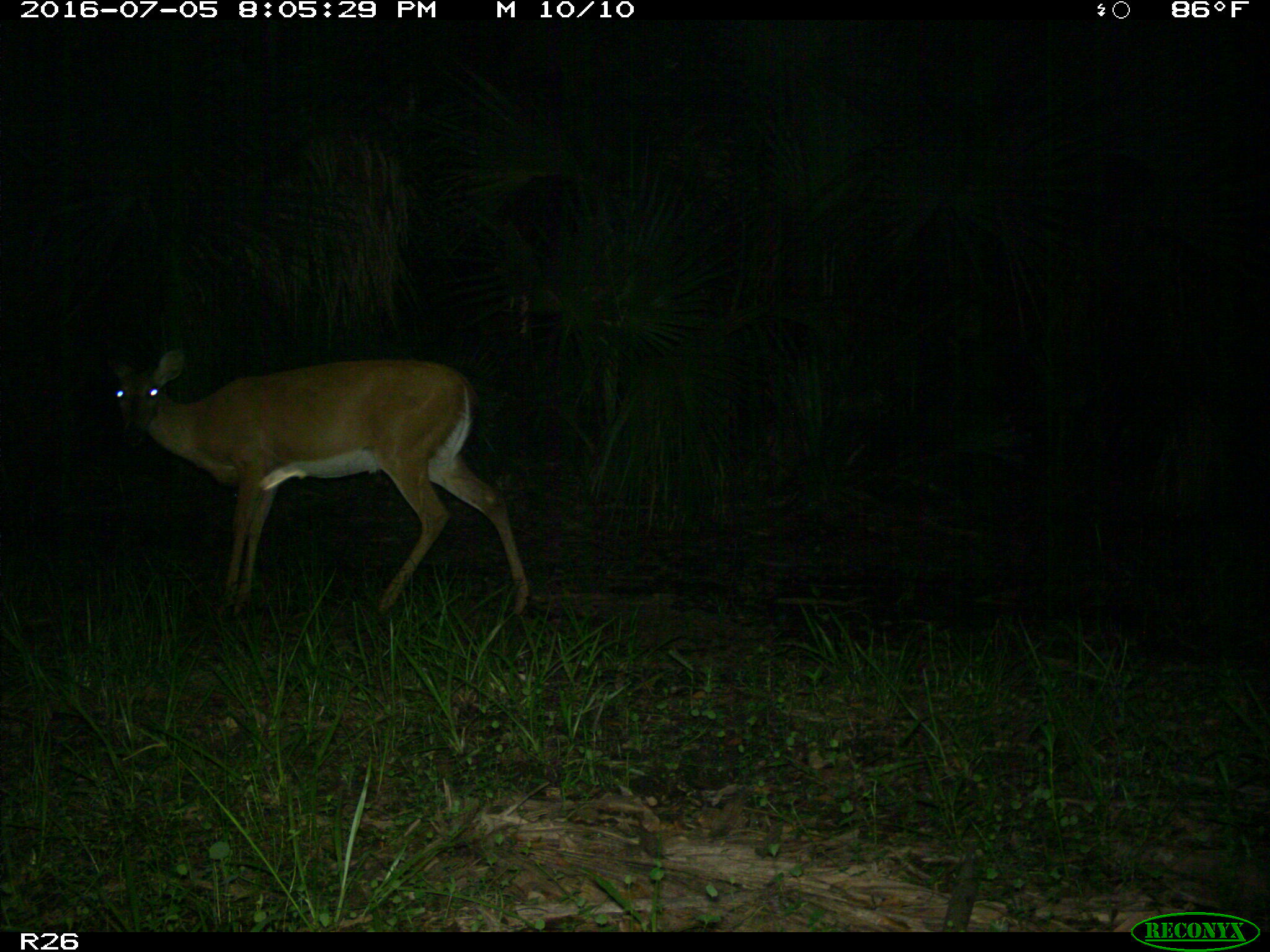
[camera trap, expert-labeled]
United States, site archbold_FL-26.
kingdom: Animalia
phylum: Chordata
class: Mammalia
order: Artiodactyla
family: Cervidae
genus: Odocoileus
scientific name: Odocoileus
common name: deer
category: unidentified deer